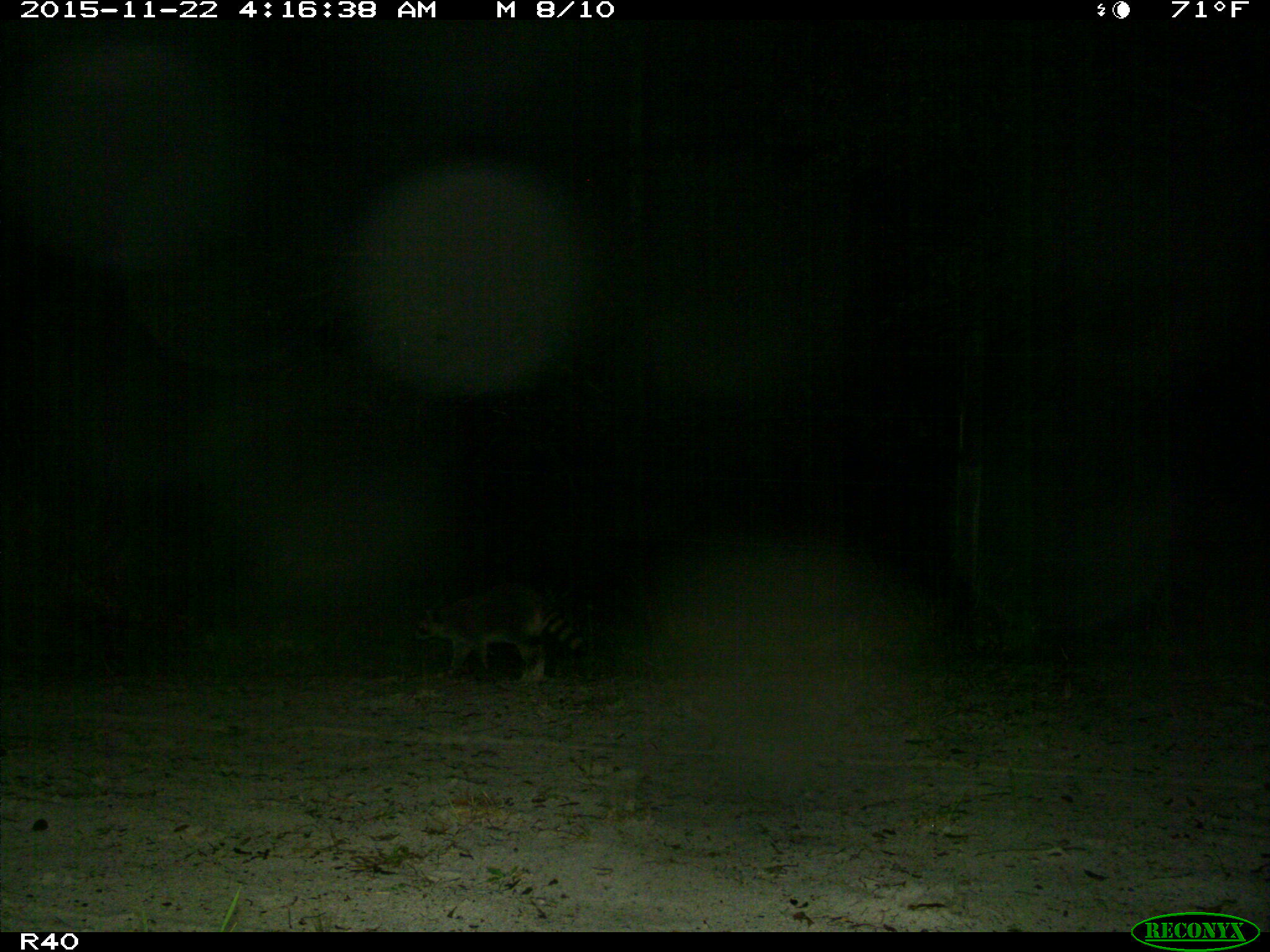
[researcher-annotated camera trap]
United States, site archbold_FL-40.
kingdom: Animalia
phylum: Chordata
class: Mammalia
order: Carnivora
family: Procyonidae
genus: Procyon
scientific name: Procyon lotor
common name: common raccoon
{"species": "Procyon lotor (common raccoon)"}